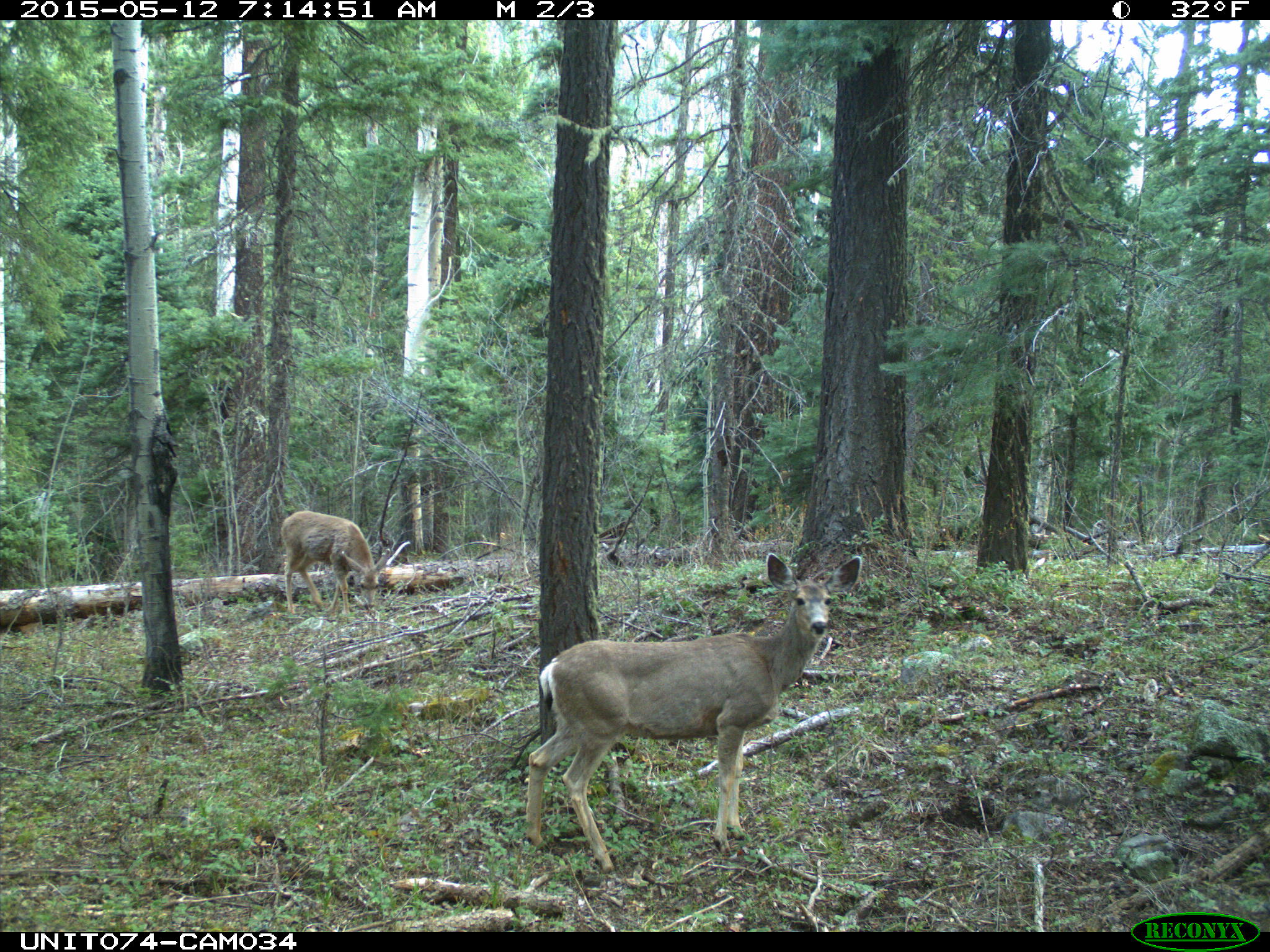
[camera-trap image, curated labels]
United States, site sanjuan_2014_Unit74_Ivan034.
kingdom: Animalia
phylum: Chordata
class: Mammalia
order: Artiodactyla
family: Cervidae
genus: Odocoileus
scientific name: Odocoileus hemionus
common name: mule deer